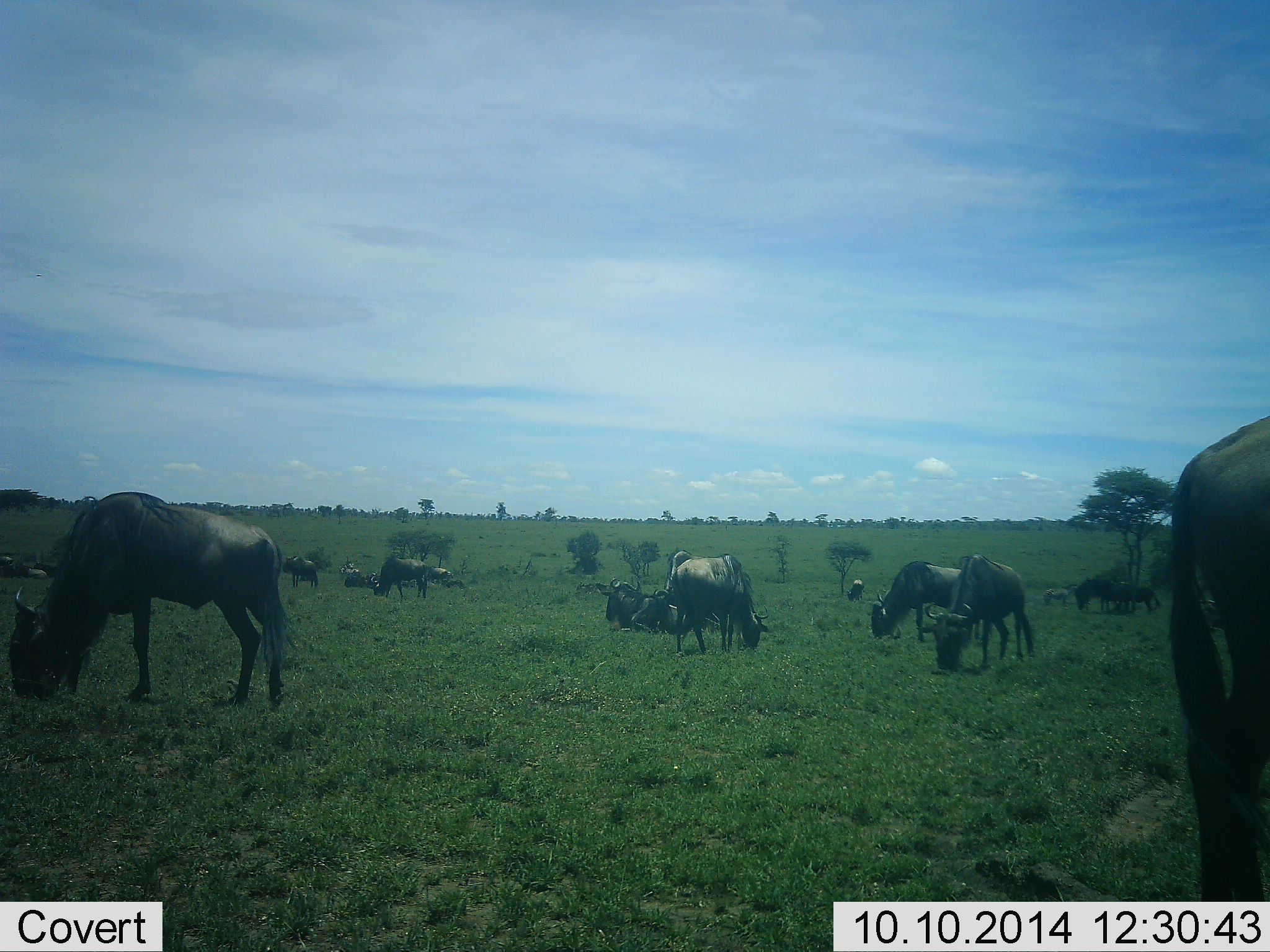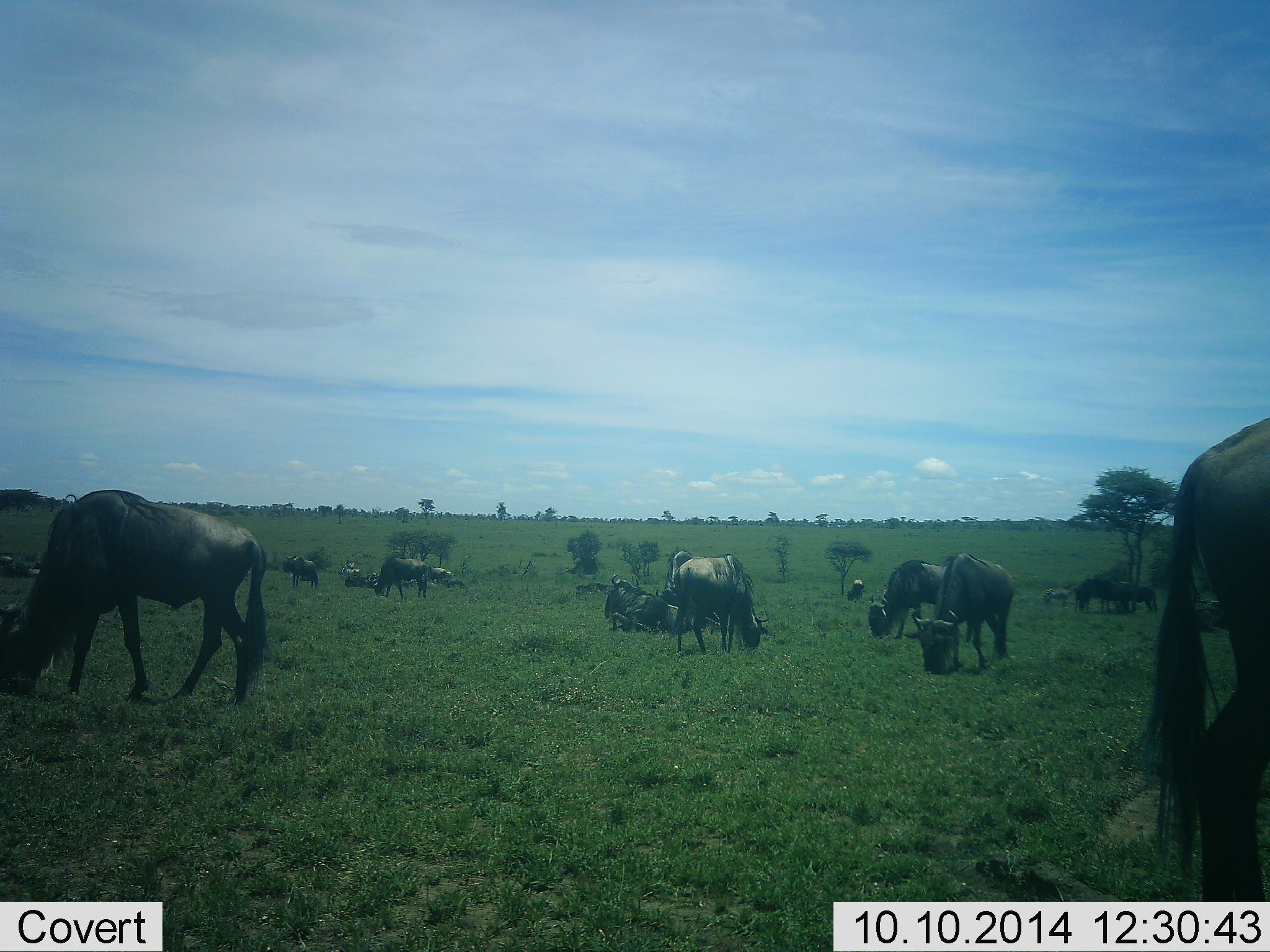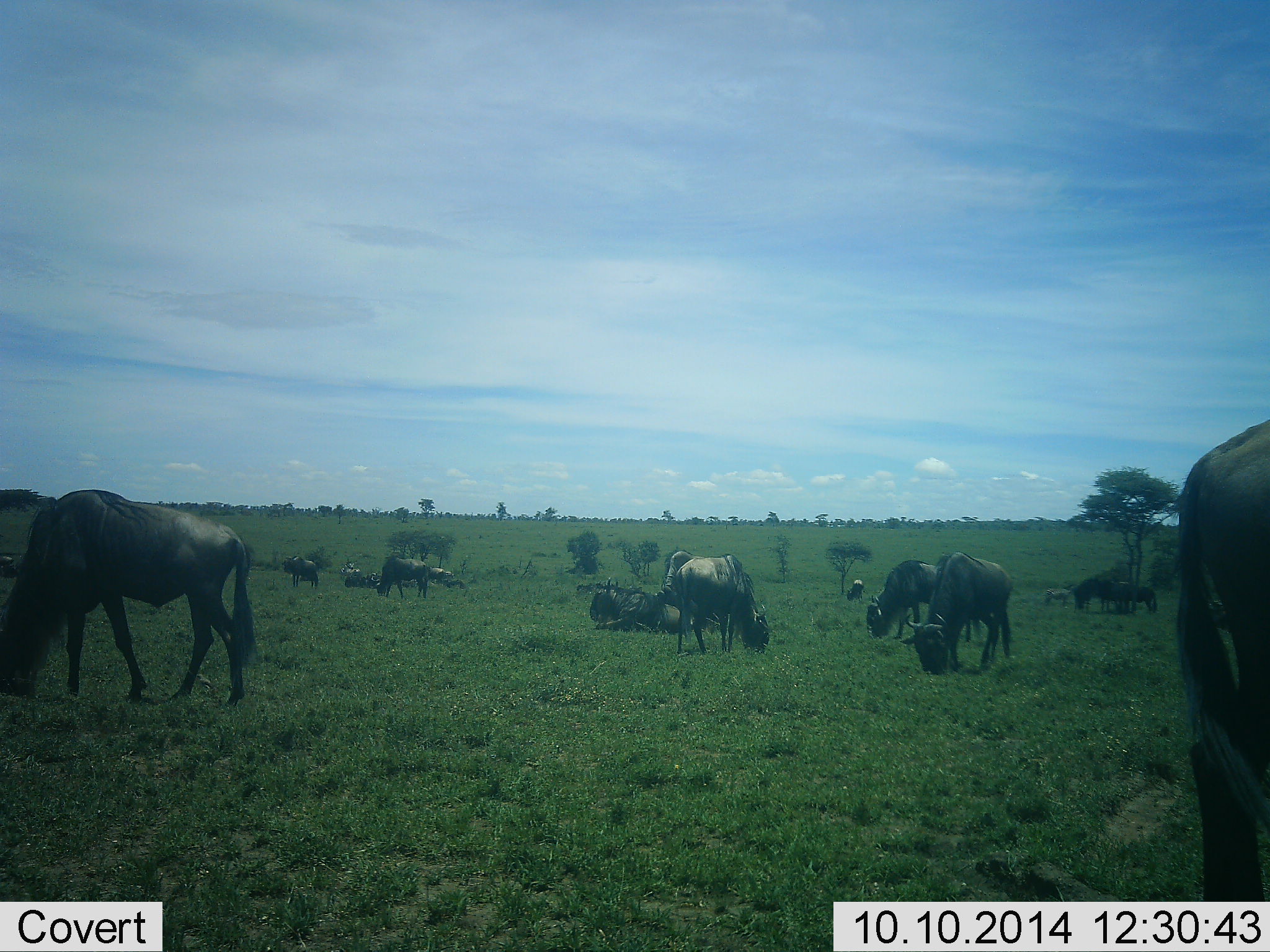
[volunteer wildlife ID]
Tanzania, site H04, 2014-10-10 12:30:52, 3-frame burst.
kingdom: Animalia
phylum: Chordata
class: Mammalia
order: Artiodactyla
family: Bovidae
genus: Connochaetes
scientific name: Connochaetes taurinus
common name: blue wildebeest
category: wildebeest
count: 11-50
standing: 42%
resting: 75%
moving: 17%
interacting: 0%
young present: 8%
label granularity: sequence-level